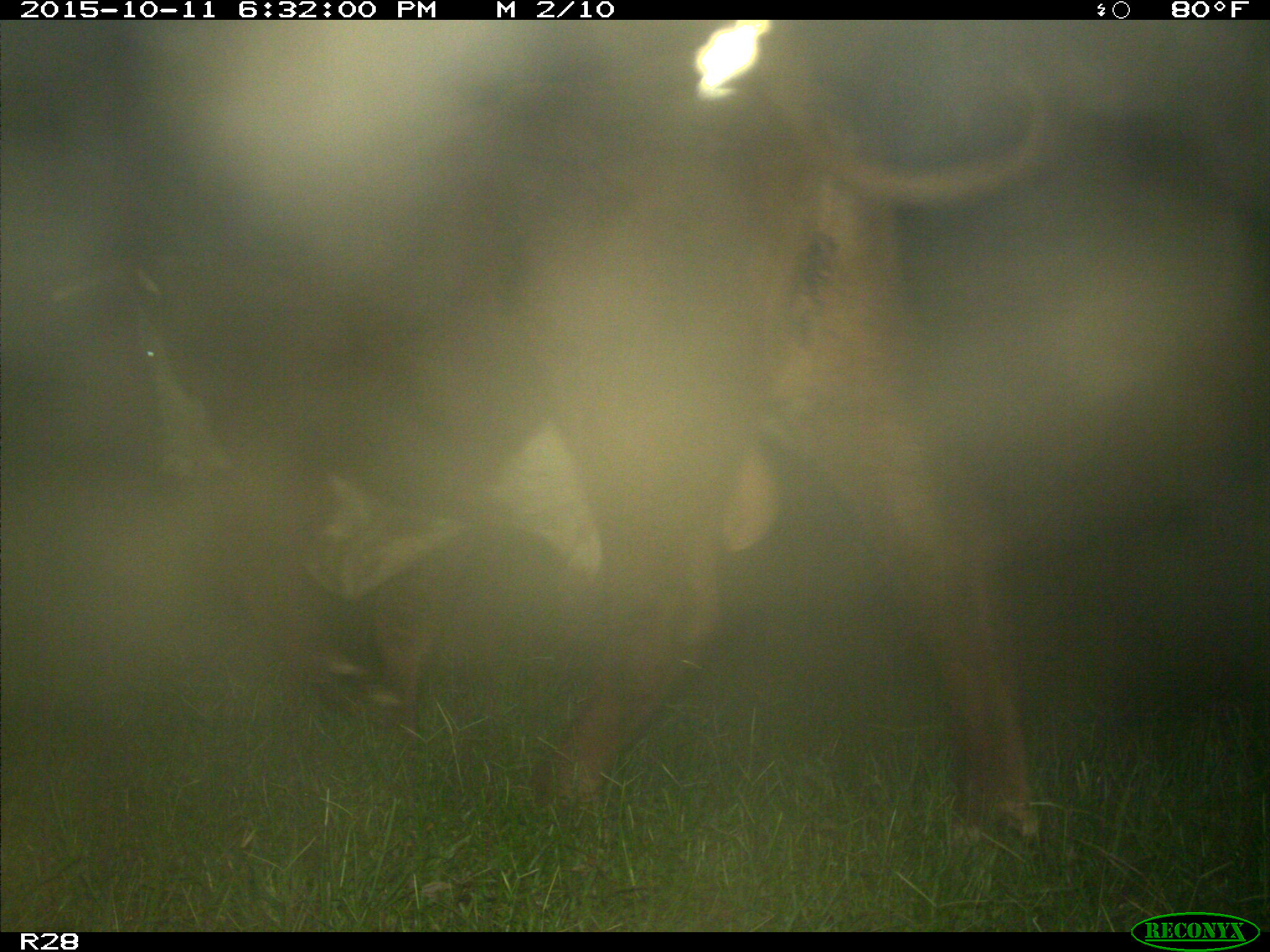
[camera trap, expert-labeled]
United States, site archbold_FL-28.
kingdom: Animalia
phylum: Chordata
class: Mammalia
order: Artiodactyla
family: Bovidae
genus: Bos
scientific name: Bos taurus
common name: domestic cow